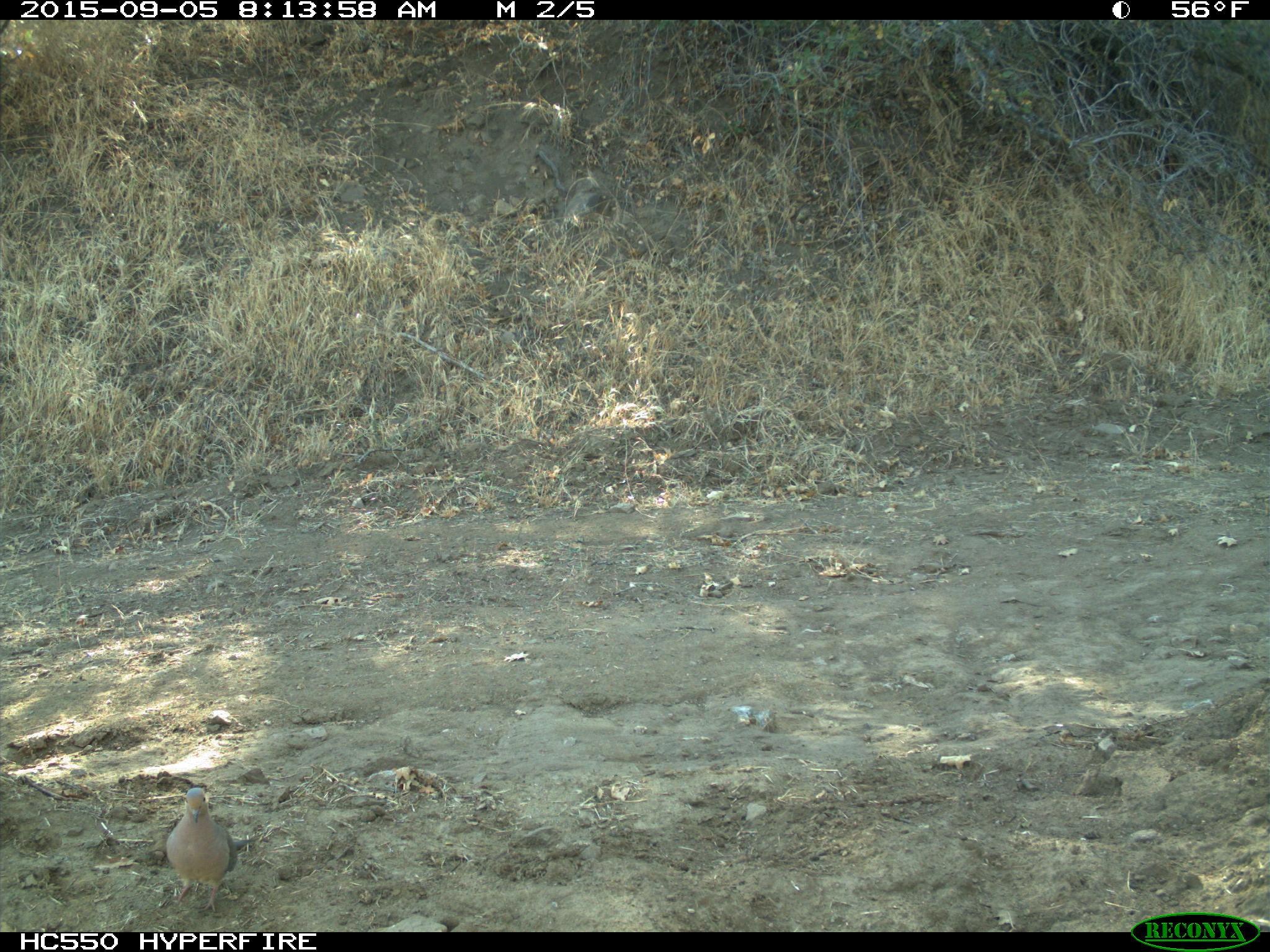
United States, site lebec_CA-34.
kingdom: Animalia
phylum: Chordata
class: Aves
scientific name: Aves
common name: birds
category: unidentified bird